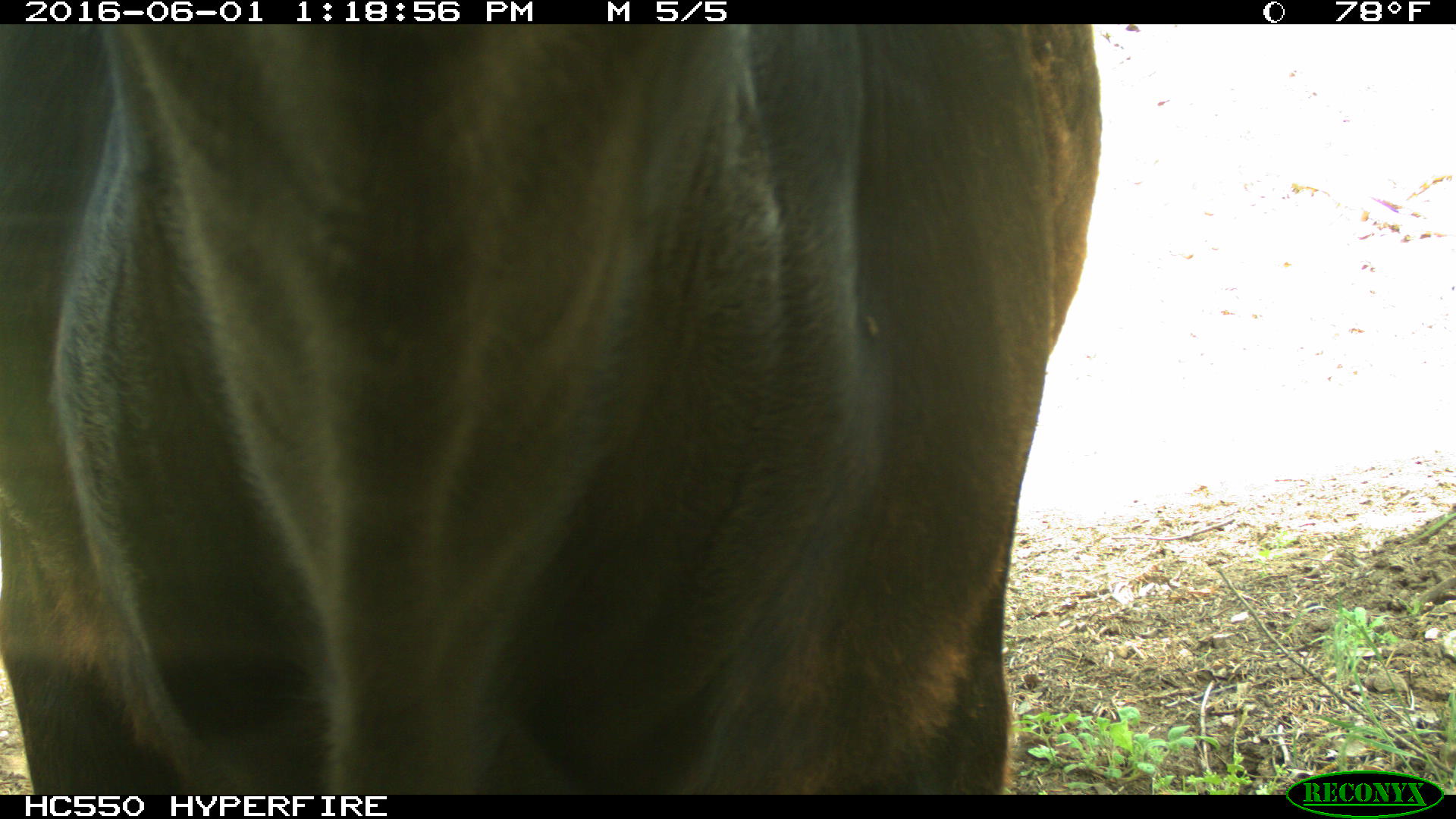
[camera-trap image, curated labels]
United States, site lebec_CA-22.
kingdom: Animalia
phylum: Chordata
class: Mammalia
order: Artiodactyla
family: Bovidae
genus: Bos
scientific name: Bos taurus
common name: domestic cow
Bos taurus (domestic cow).